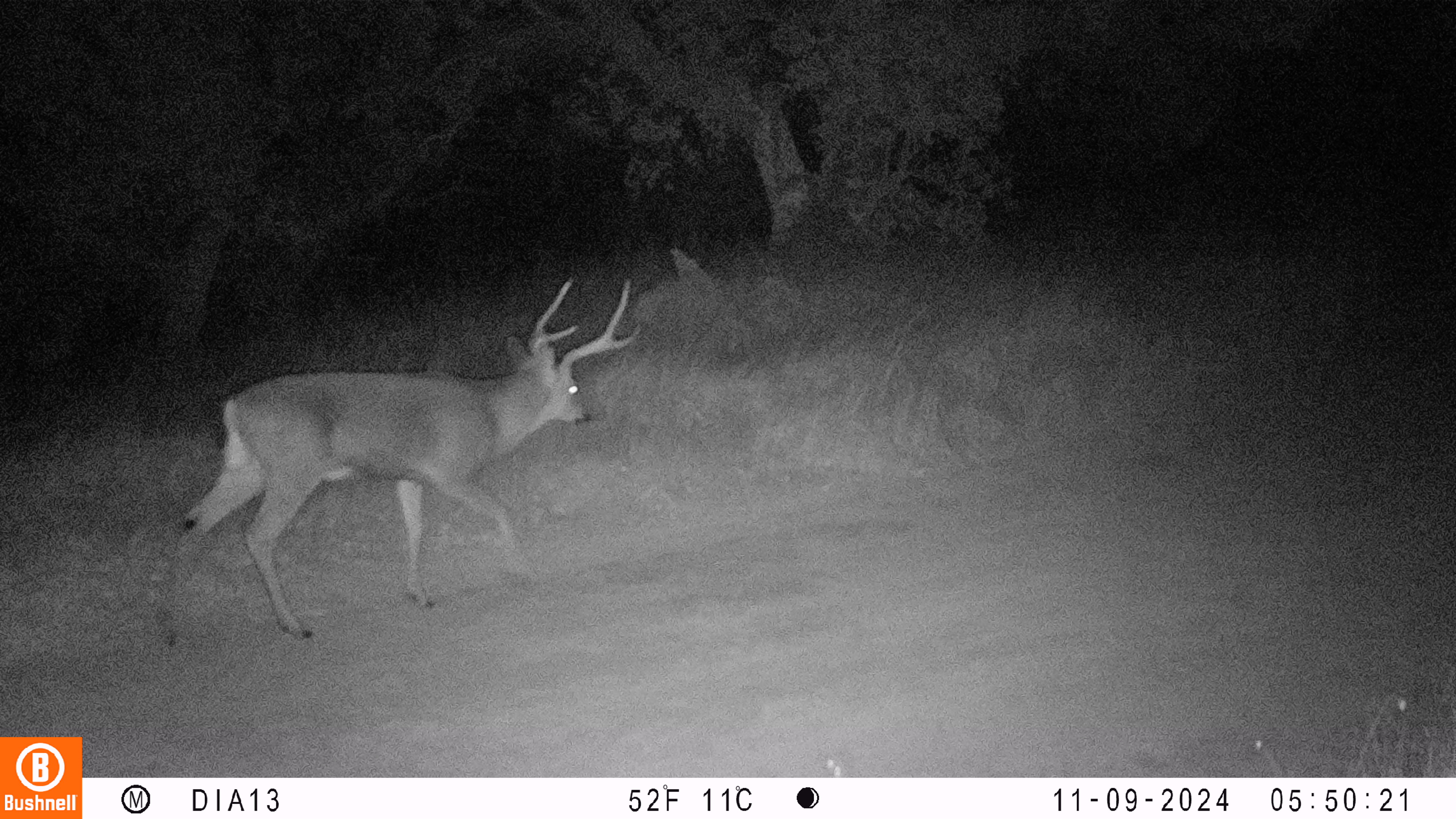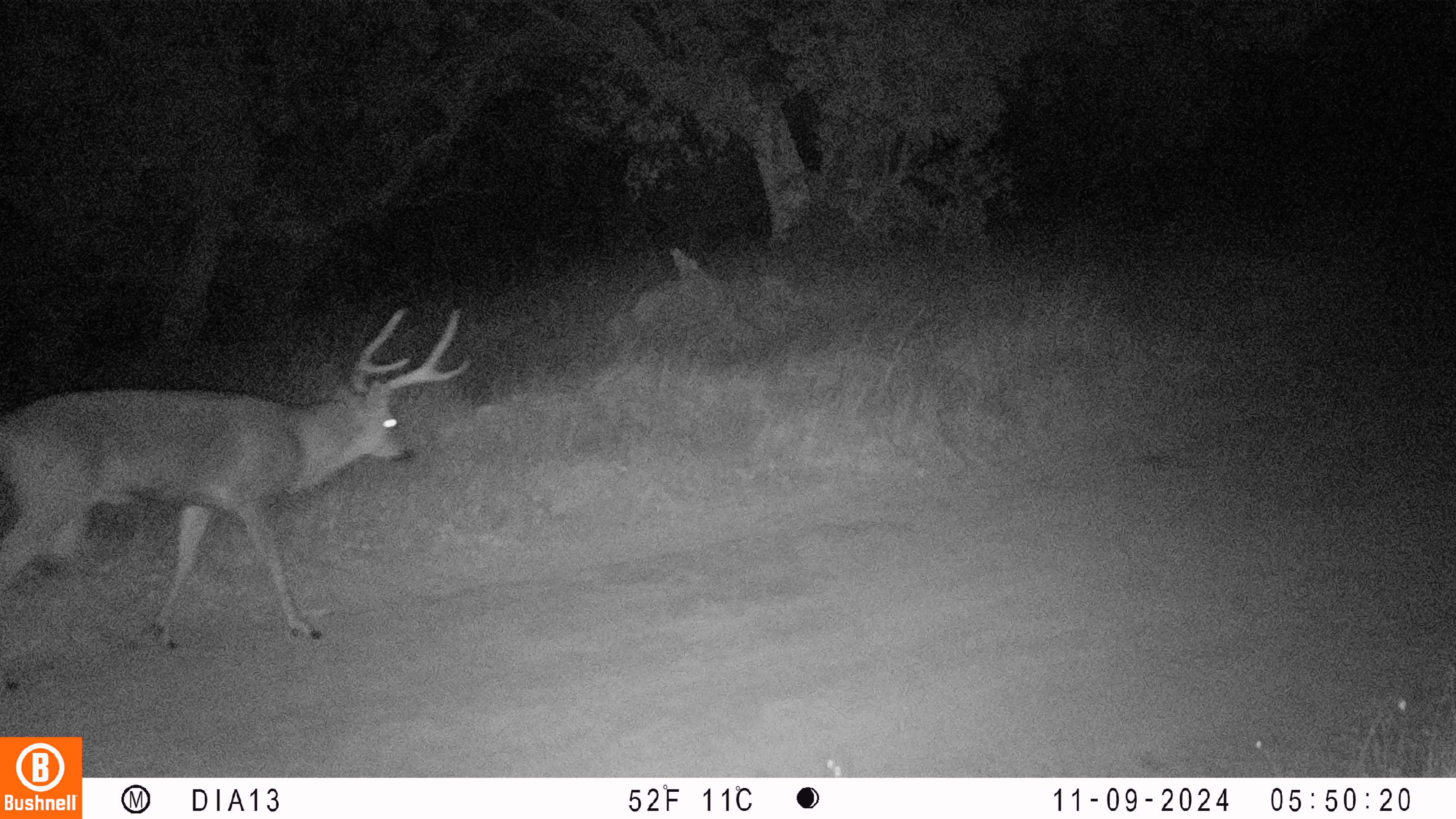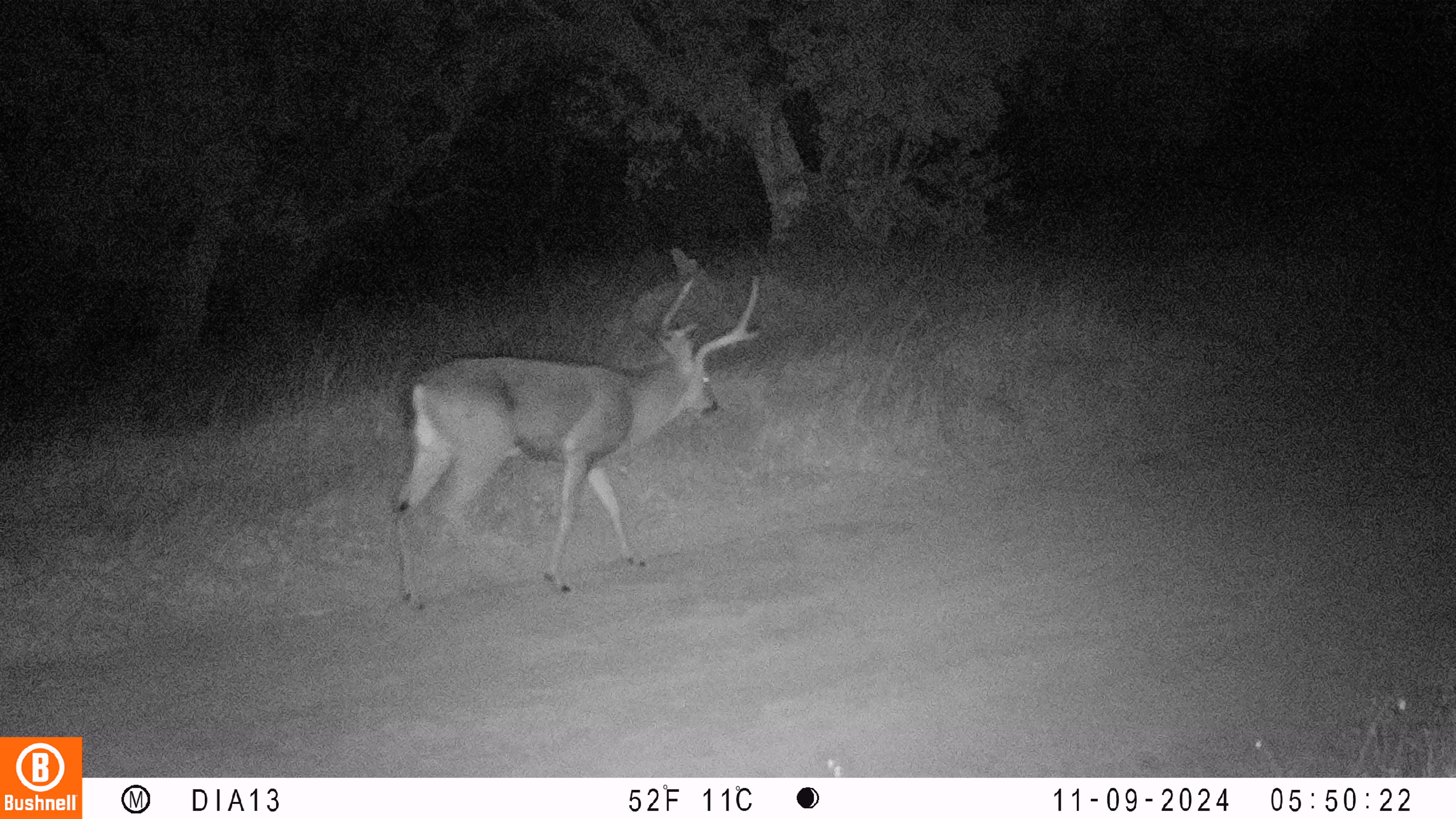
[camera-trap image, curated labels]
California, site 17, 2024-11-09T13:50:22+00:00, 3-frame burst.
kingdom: Animalia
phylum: Chordata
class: Mammalia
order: Artiodactyla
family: Cervidae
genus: Odocoileus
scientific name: Odocoileus hemionus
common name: mule deer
Mule deer (Odocoileus hemionus).